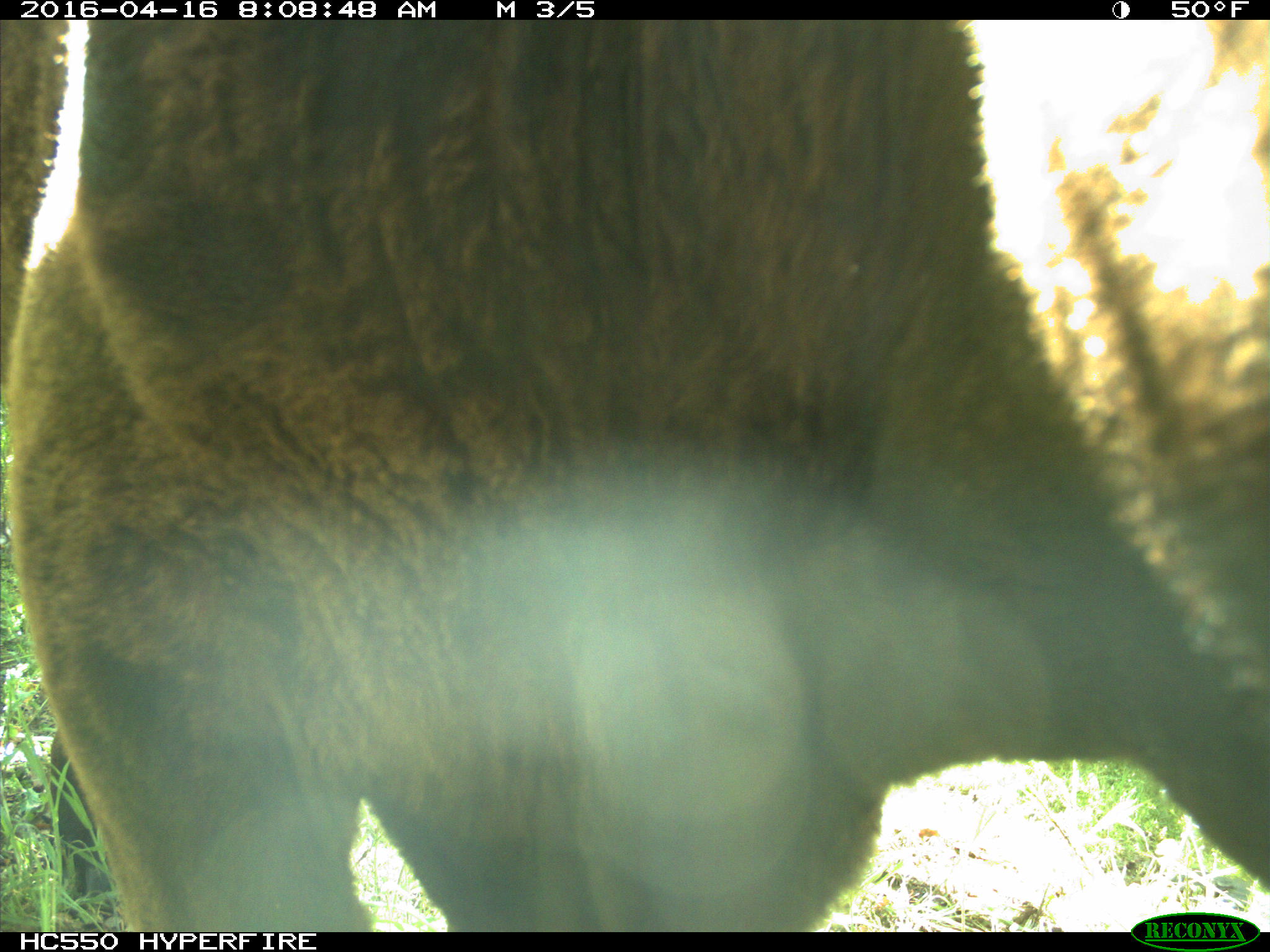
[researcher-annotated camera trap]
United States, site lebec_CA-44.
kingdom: Animalia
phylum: Chordata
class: Mammalia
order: Artiodactyla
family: Bovidae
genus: Bos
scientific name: Bos taurus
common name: domestic cow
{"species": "Bos taurus (domestic cow)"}